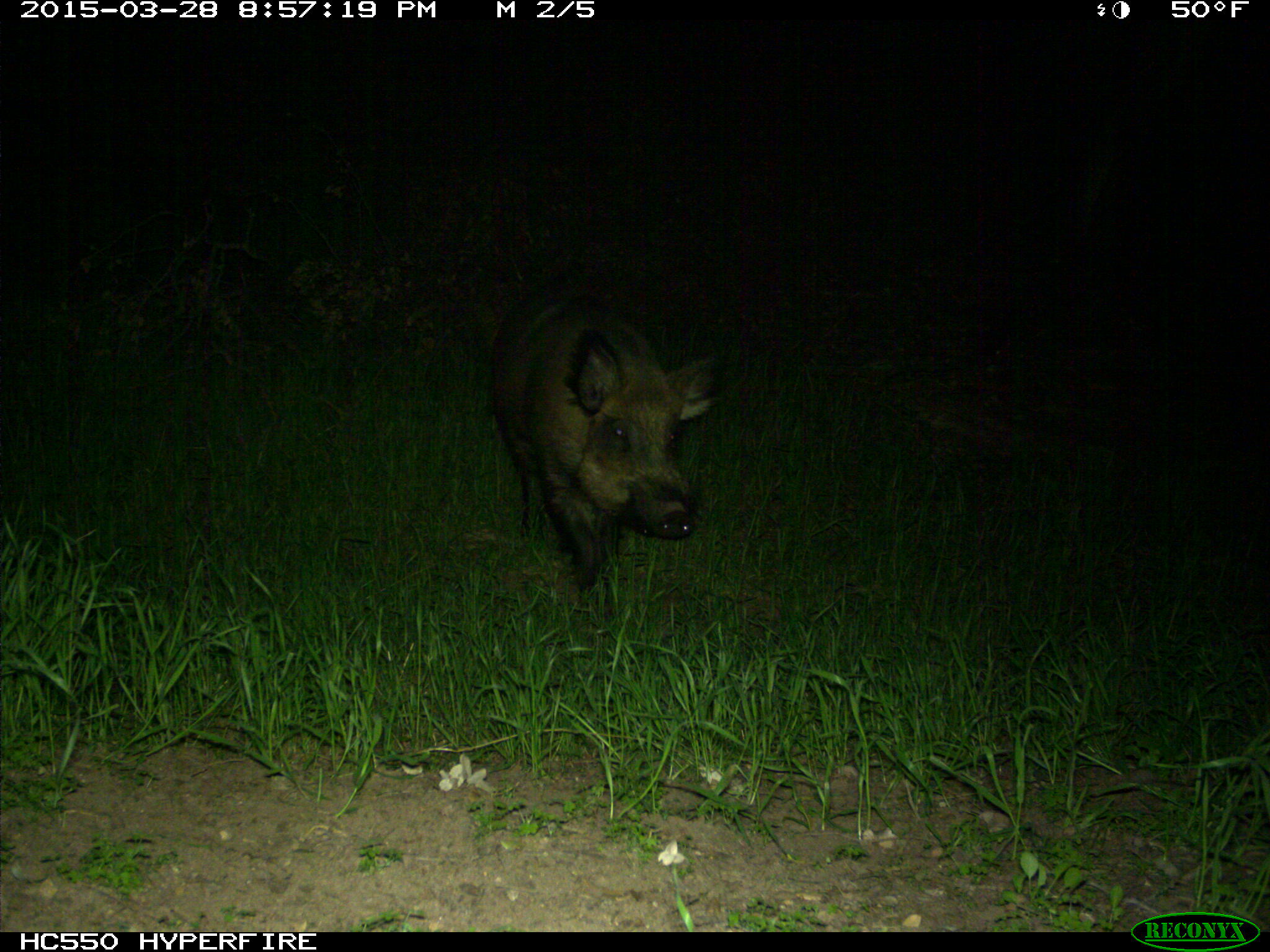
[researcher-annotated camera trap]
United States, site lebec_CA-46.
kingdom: Animalia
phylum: Chordata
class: Mammalia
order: Artiodactyla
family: Suidae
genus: Sus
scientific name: Sus scrofa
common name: wild boar